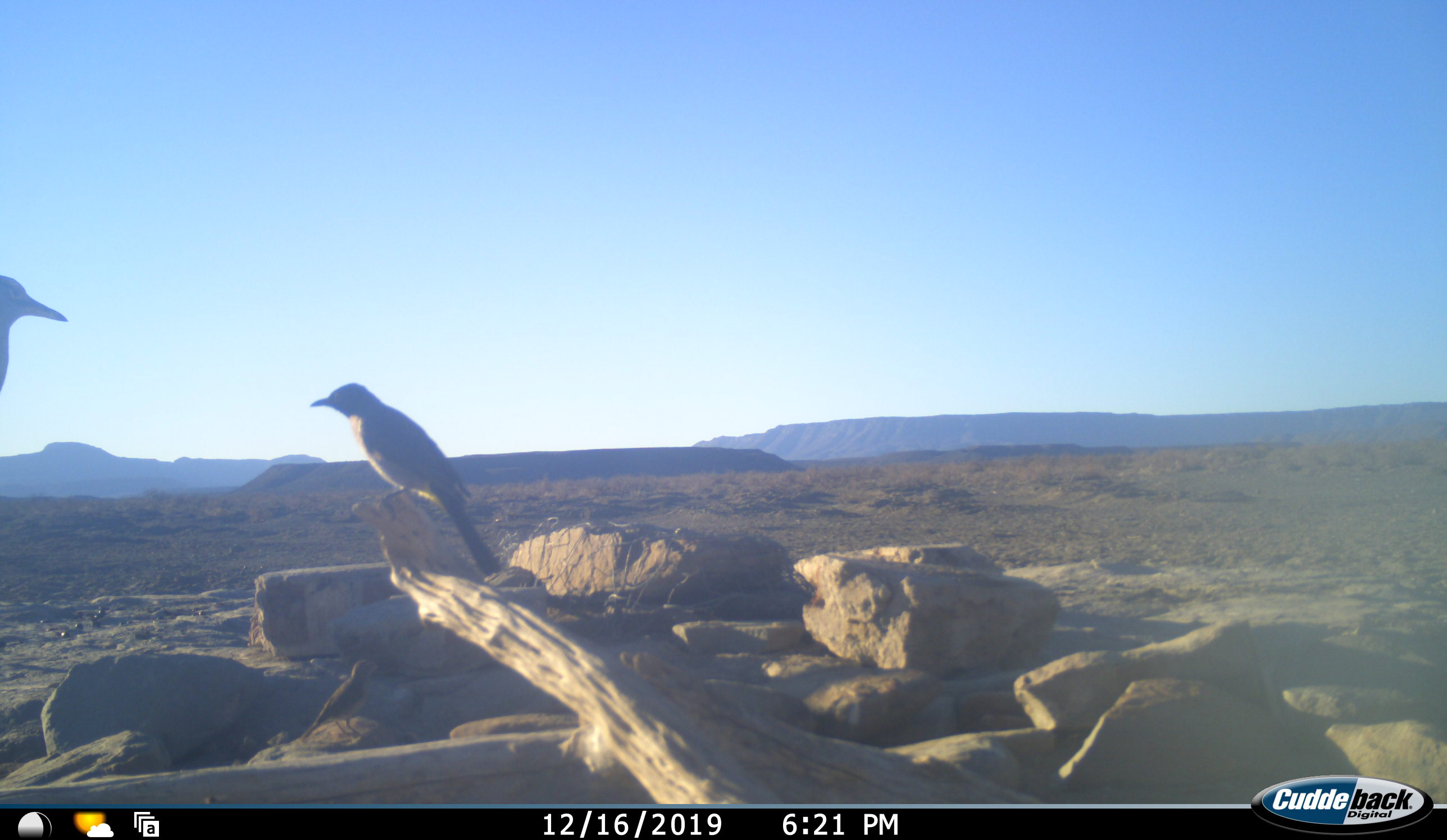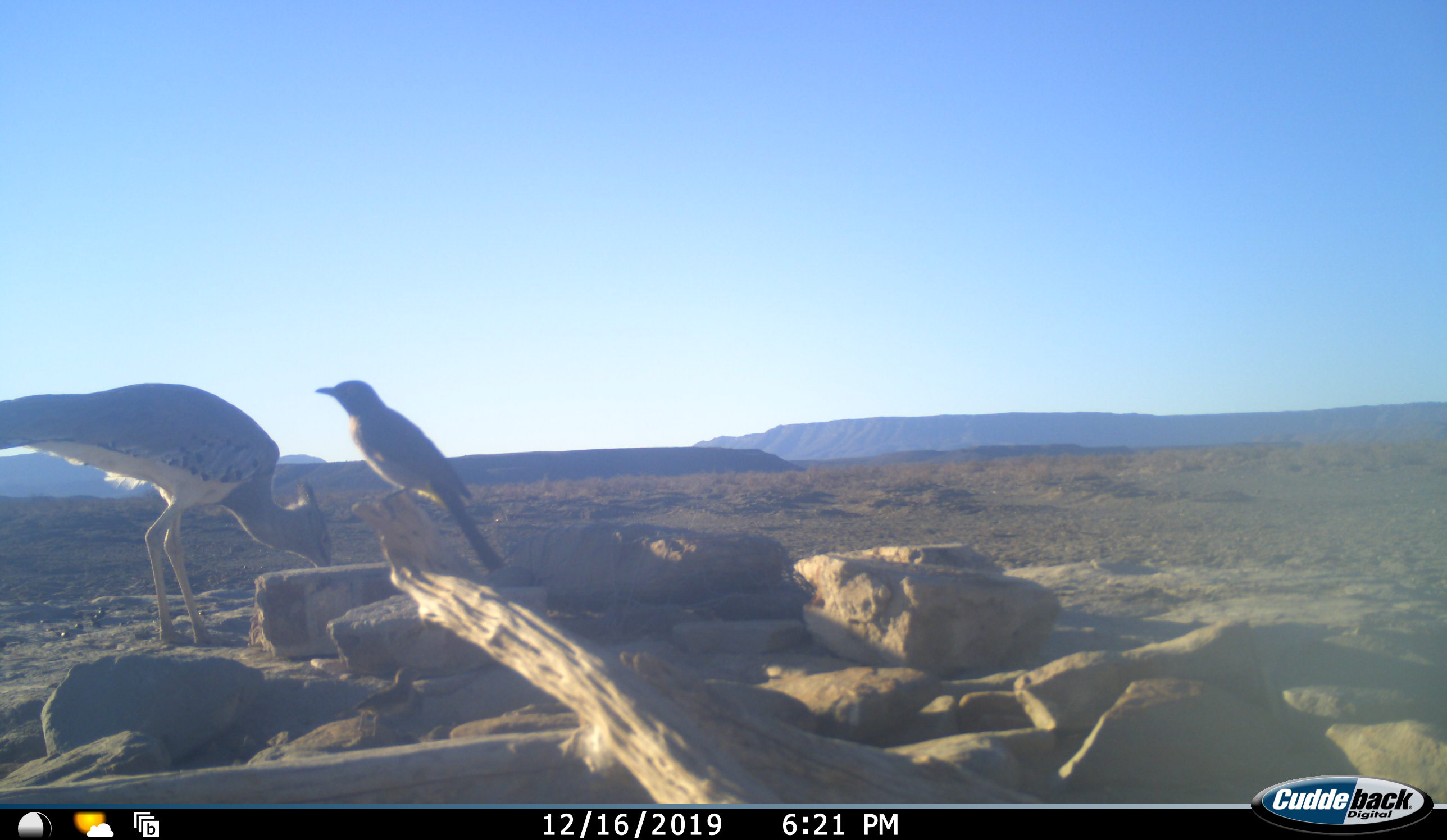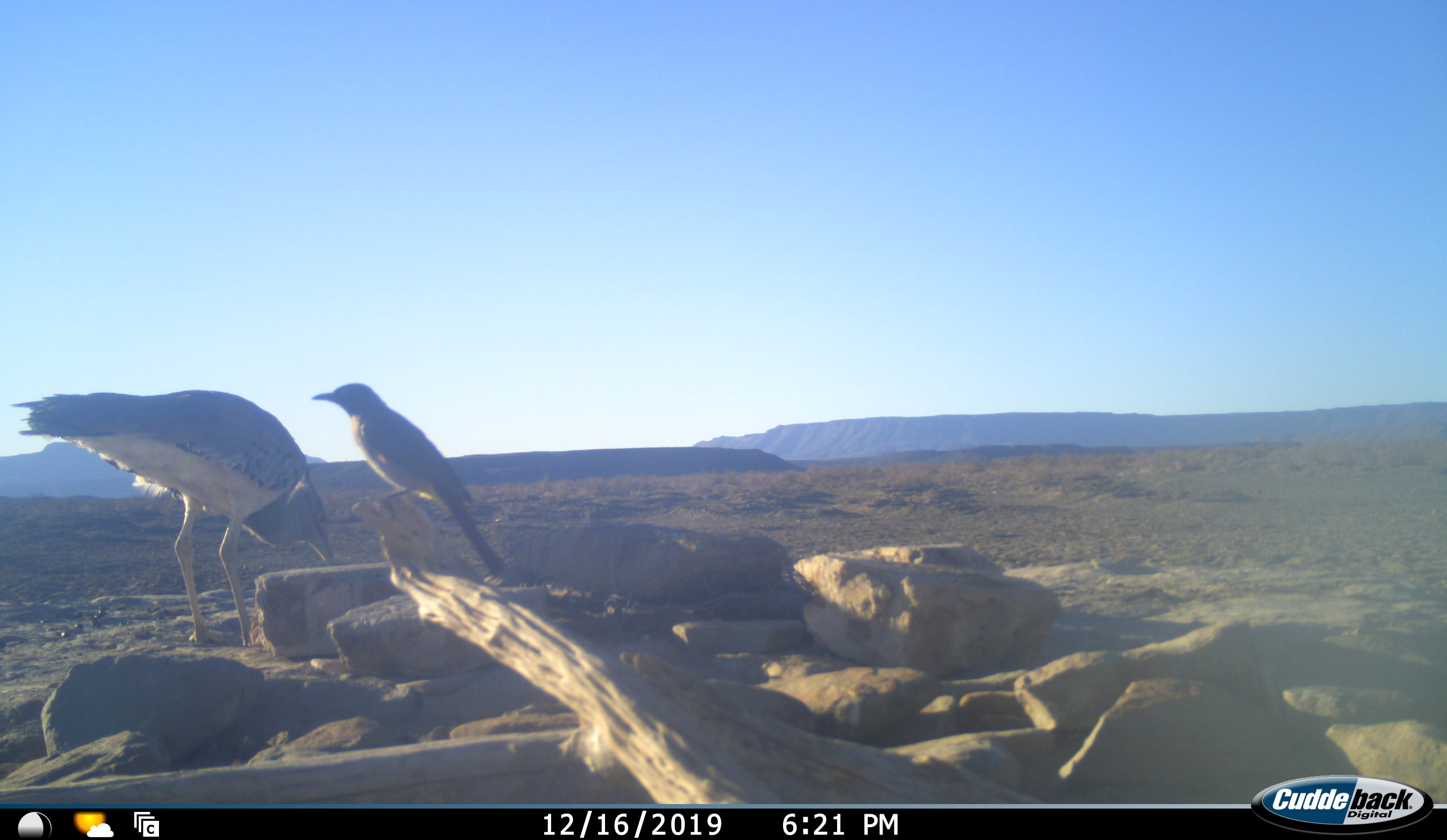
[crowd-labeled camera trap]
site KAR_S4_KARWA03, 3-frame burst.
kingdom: Animalia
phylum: Chordata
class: Aves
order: Otidiformes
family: Otididae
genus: Ardeotis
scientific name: Ardeotis kori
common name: kori bustard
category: bustardkori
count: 1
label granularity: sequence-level